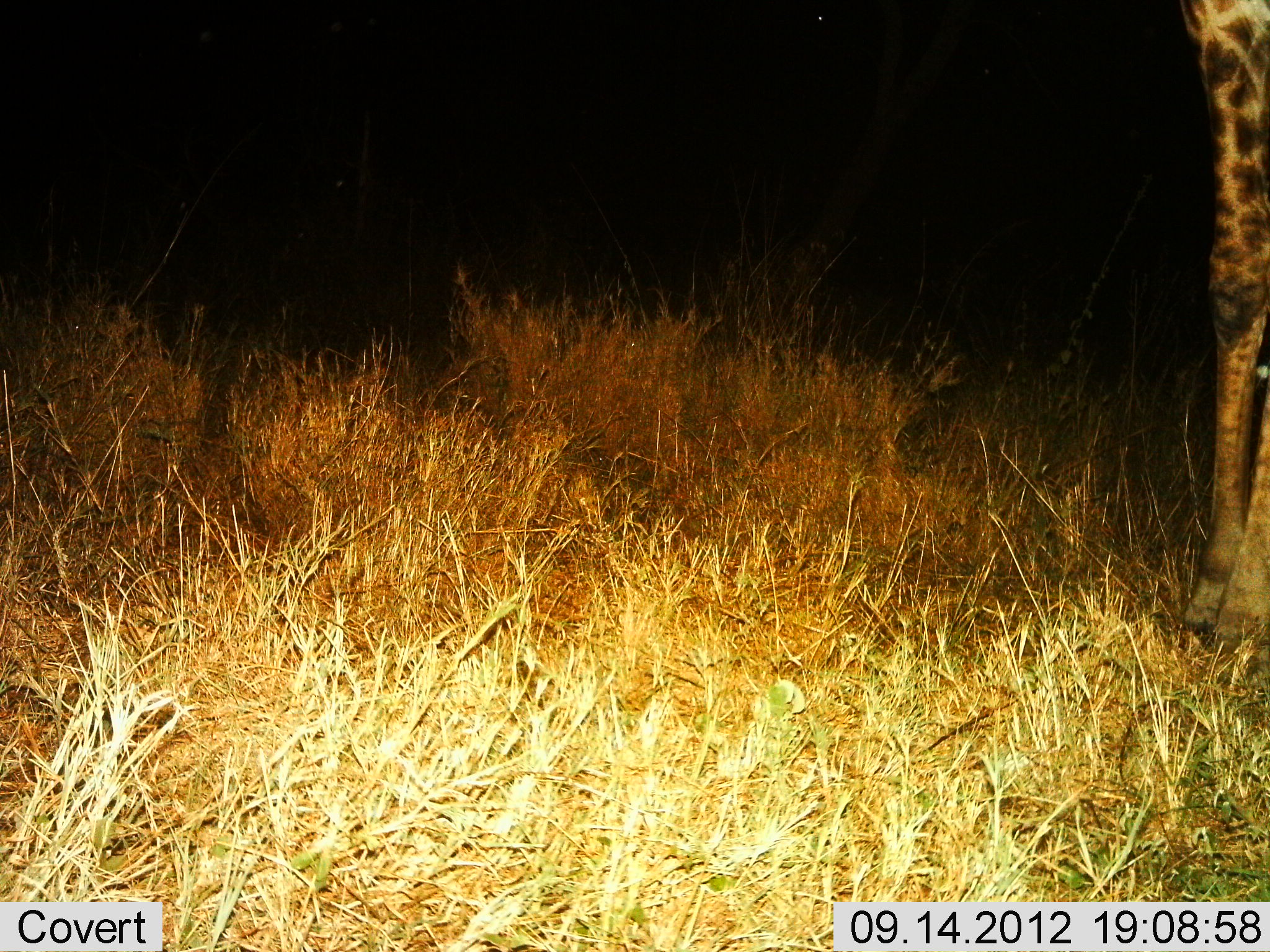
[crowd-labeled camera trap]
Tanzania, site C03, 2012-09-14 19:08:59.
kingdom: Animalia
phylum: Chordata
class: Mammalia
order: Artiodactyla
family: Giraffidae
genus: Giraffa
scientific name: Giraffa camelopardalis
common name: giraffe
Giraffe (Giraffa camelopardalis), count 1. Behavior (volunteer vote fractions): standing 100%, resting 0%, moving 0%, interacting 0%. Young present (vote fraction): 10%. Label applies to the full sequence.